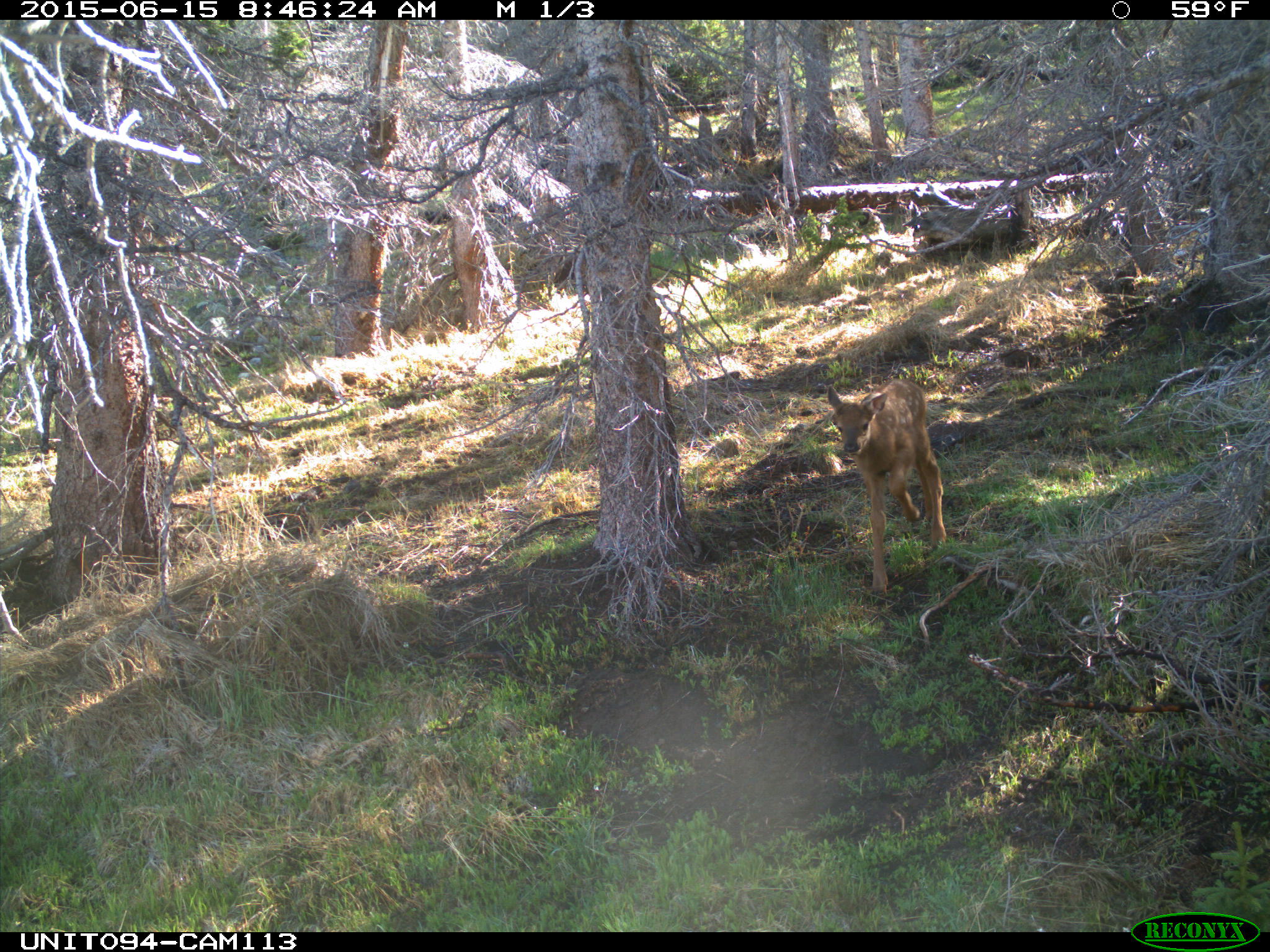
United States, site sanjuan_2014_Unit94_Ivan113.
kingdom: Animalia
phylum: Chordata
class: Mammalia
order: Artiodactyla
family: Cervidae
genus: Cervus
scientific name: Cervus elaphus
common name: red deer